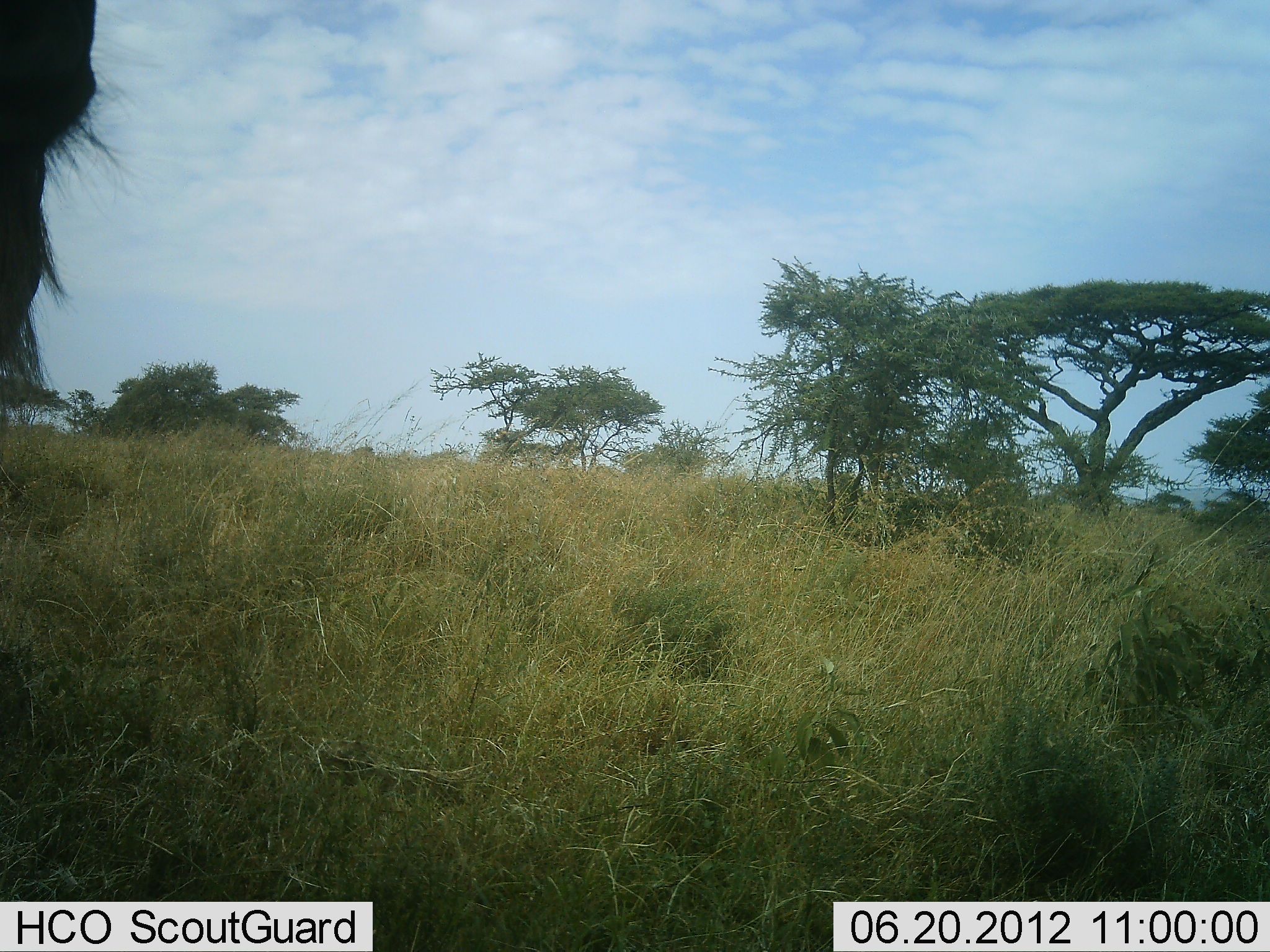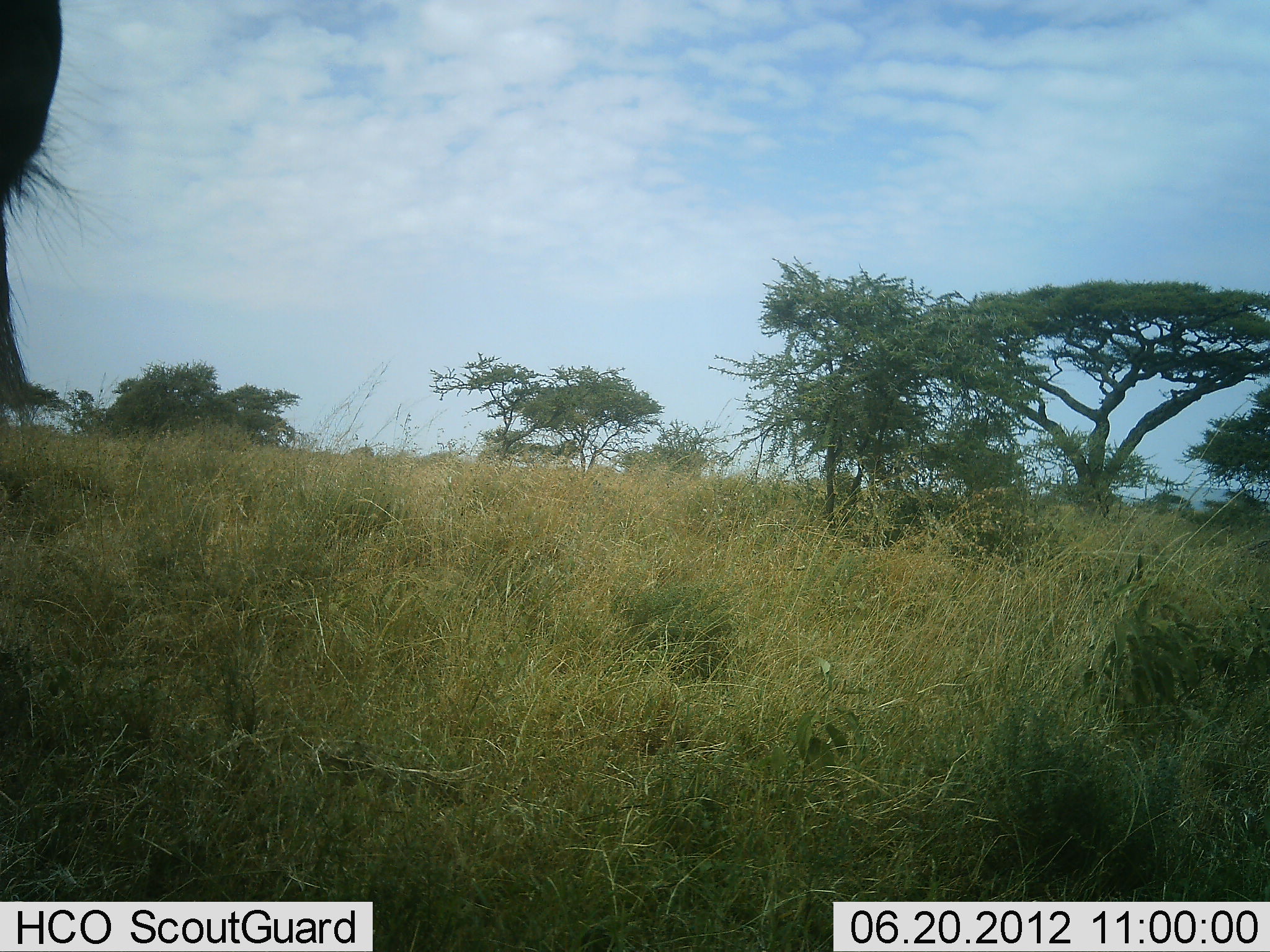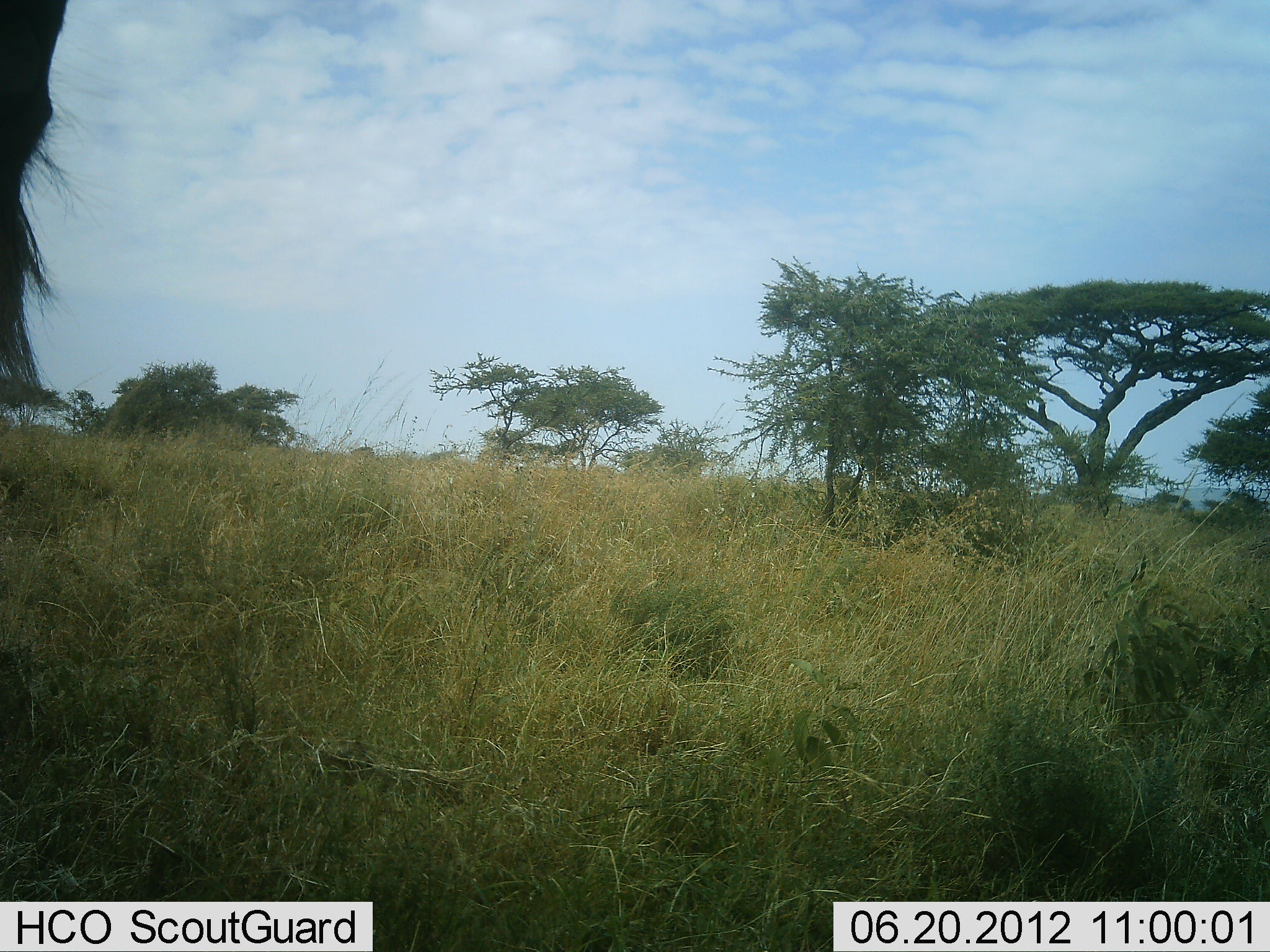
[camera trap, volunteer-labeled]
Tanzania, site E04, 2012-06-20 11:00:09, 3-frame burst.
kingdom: Animalia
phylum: Chordata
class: Mammalia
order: Artiodactyla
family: Bovidae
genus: Connochaetes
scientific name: Connochaetes taurinus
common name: blue wildebeest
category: wildebeest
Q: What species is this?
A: Wildebeest (blue wildebeest) (Connochaetes taurinus).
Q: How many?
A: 1.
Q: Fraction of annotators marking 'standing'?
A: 100%.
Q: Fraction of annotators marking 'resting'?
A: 0%.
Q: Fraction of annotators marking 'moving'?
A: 0%.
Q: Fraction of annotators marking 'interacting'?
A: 0%.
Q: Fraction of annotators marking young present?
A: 0%.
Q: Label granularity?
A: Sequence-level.